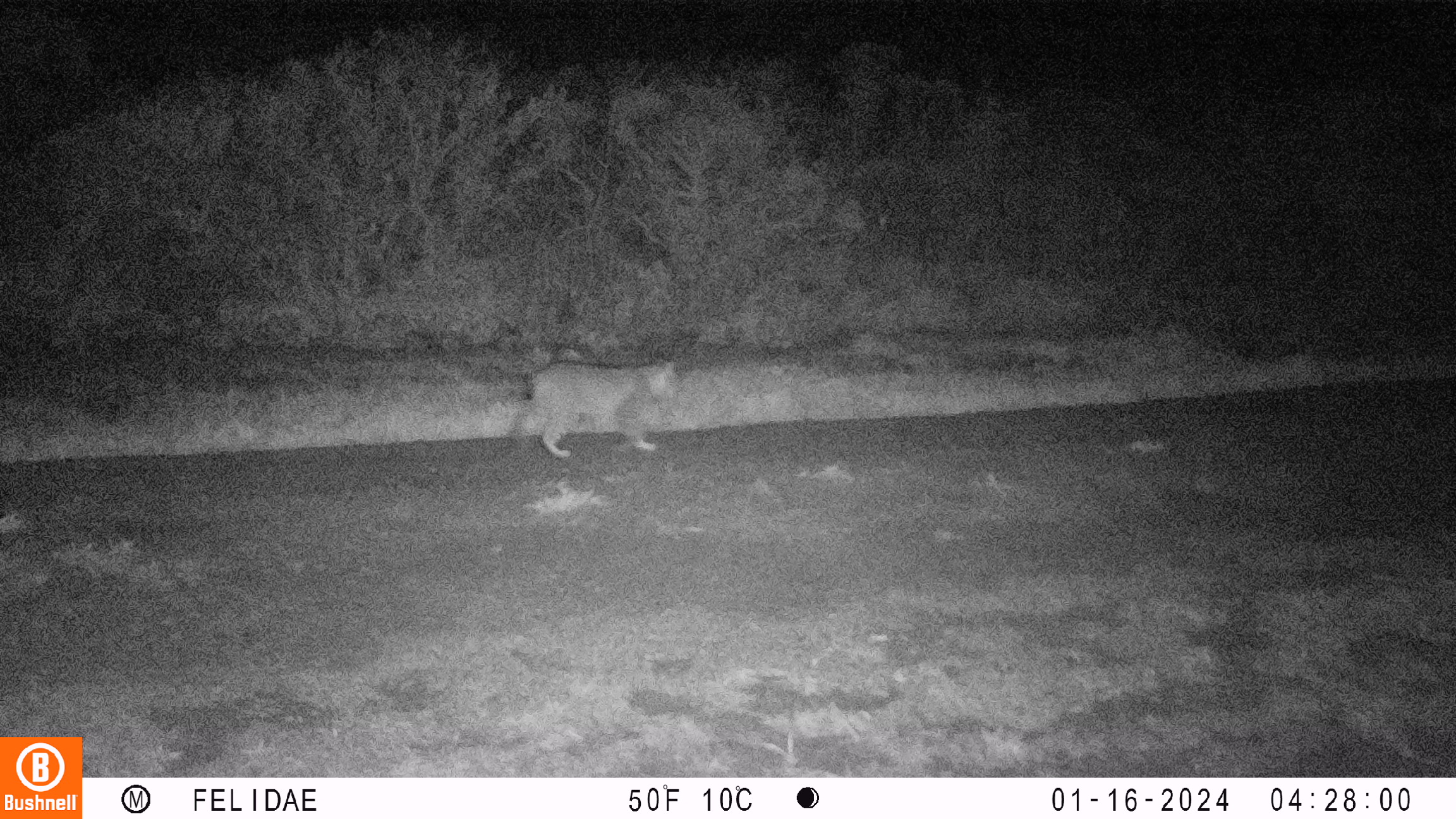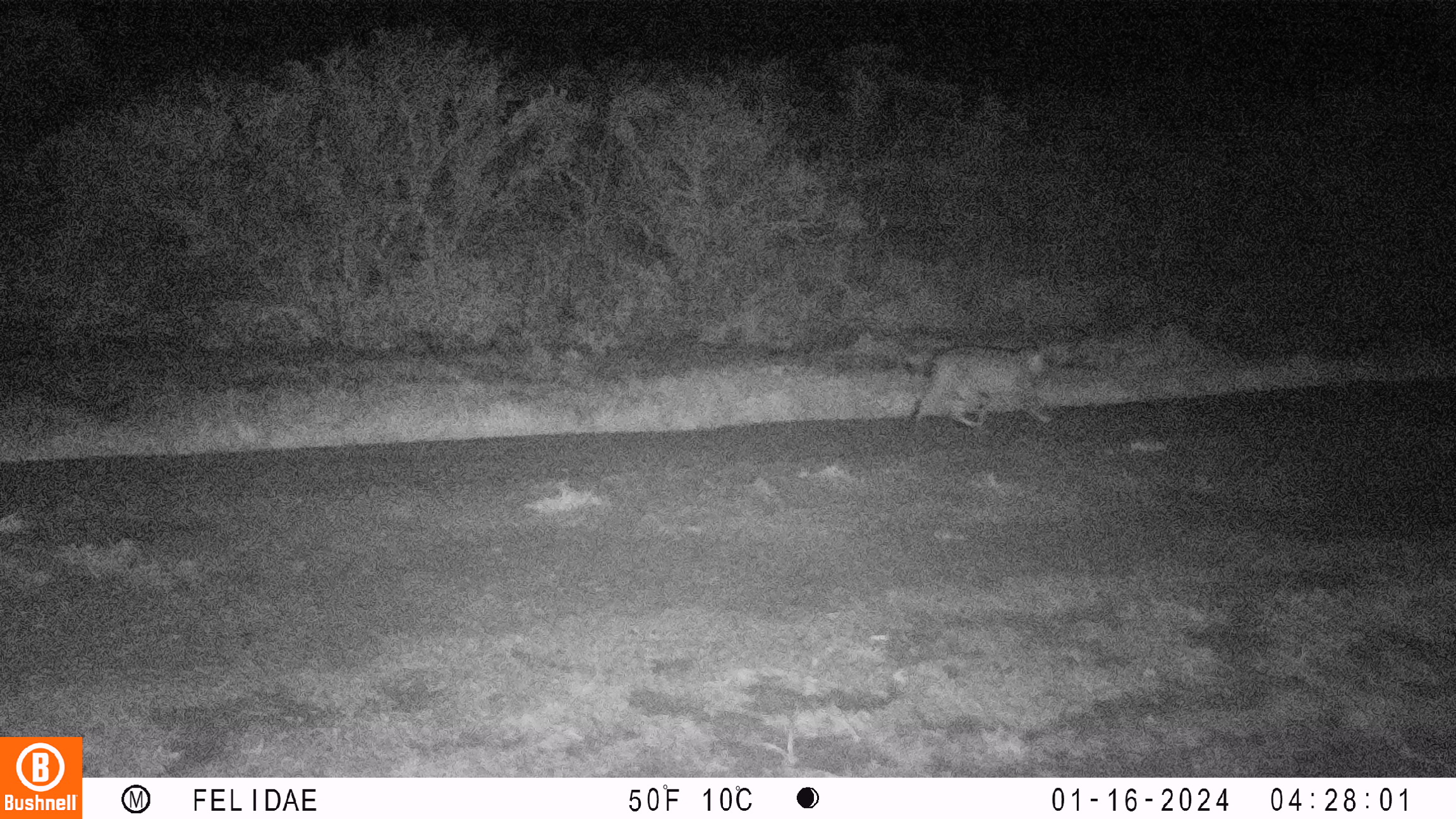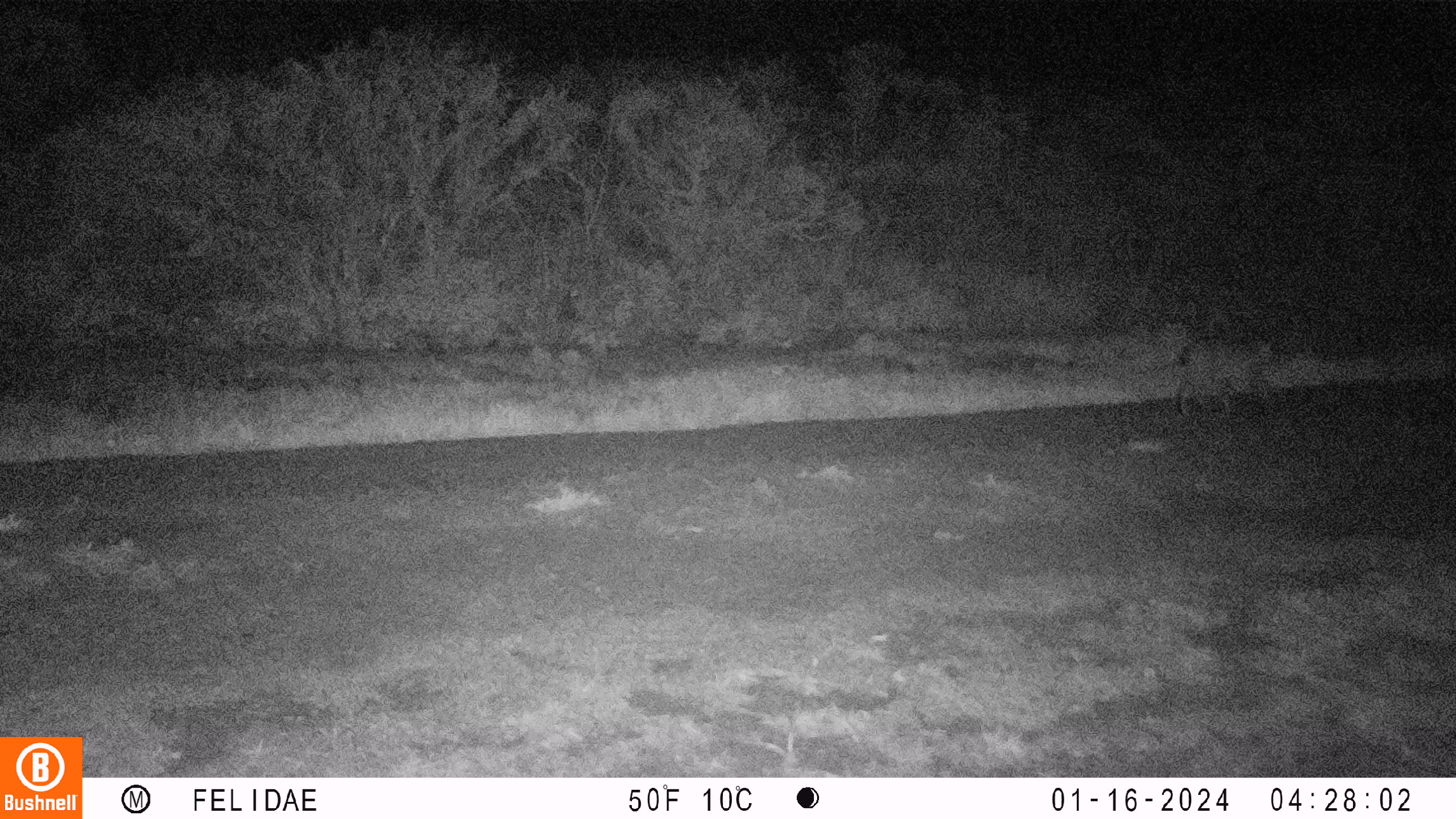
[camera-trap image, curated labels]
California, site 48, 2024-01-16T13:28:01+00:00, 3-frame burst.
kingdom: Animalia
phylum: Chordata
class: Mammalia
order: Carnivora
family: Felidae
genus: Lynx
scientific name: Lynx rufus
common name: bobcat